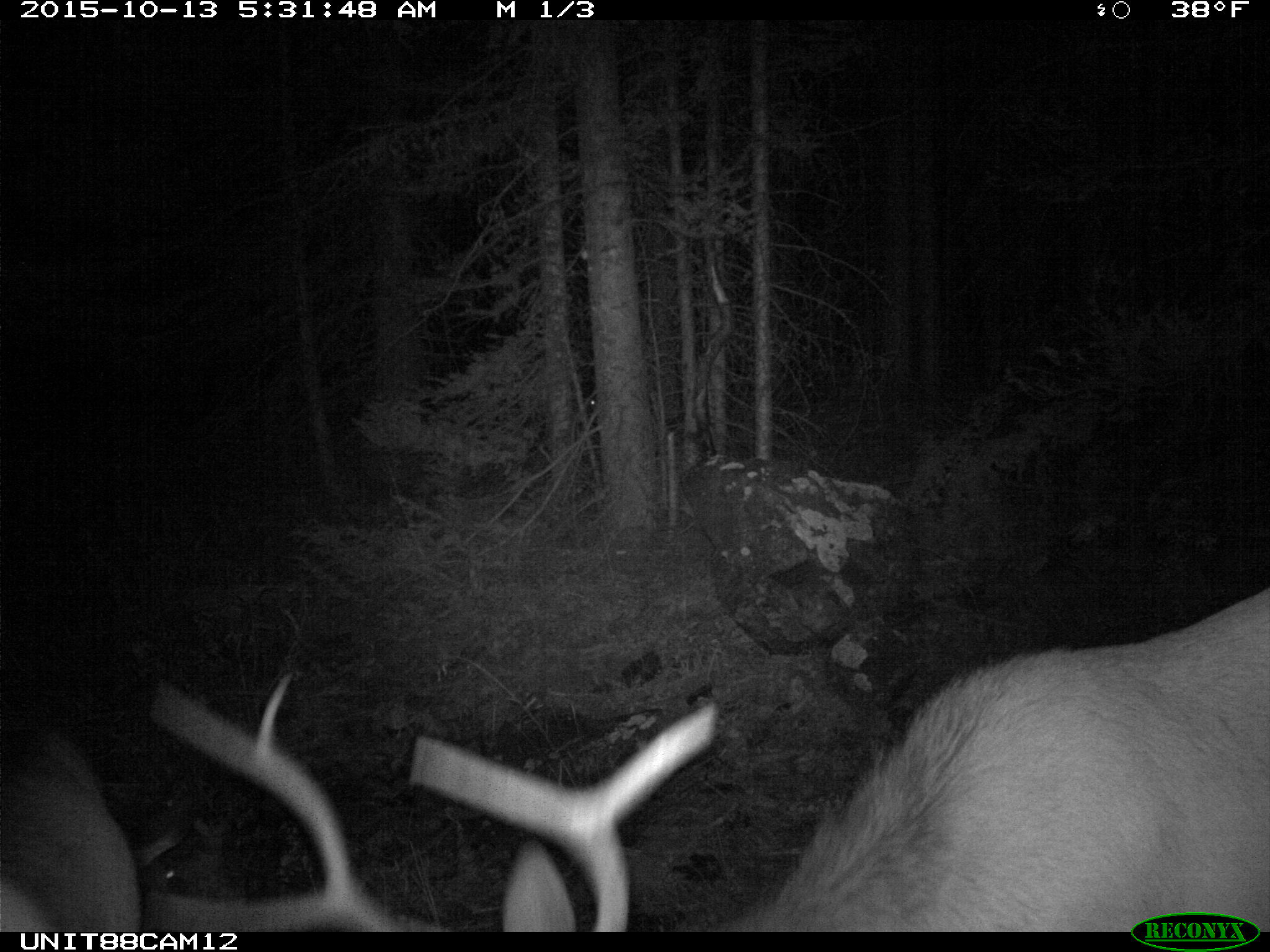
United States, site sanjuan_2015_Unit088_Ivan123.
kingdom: Animalia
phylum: Chordata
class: Mammalia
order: Artiodactyla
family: Cervidae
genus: Cervus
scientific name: Cervus elaphus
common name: red deer